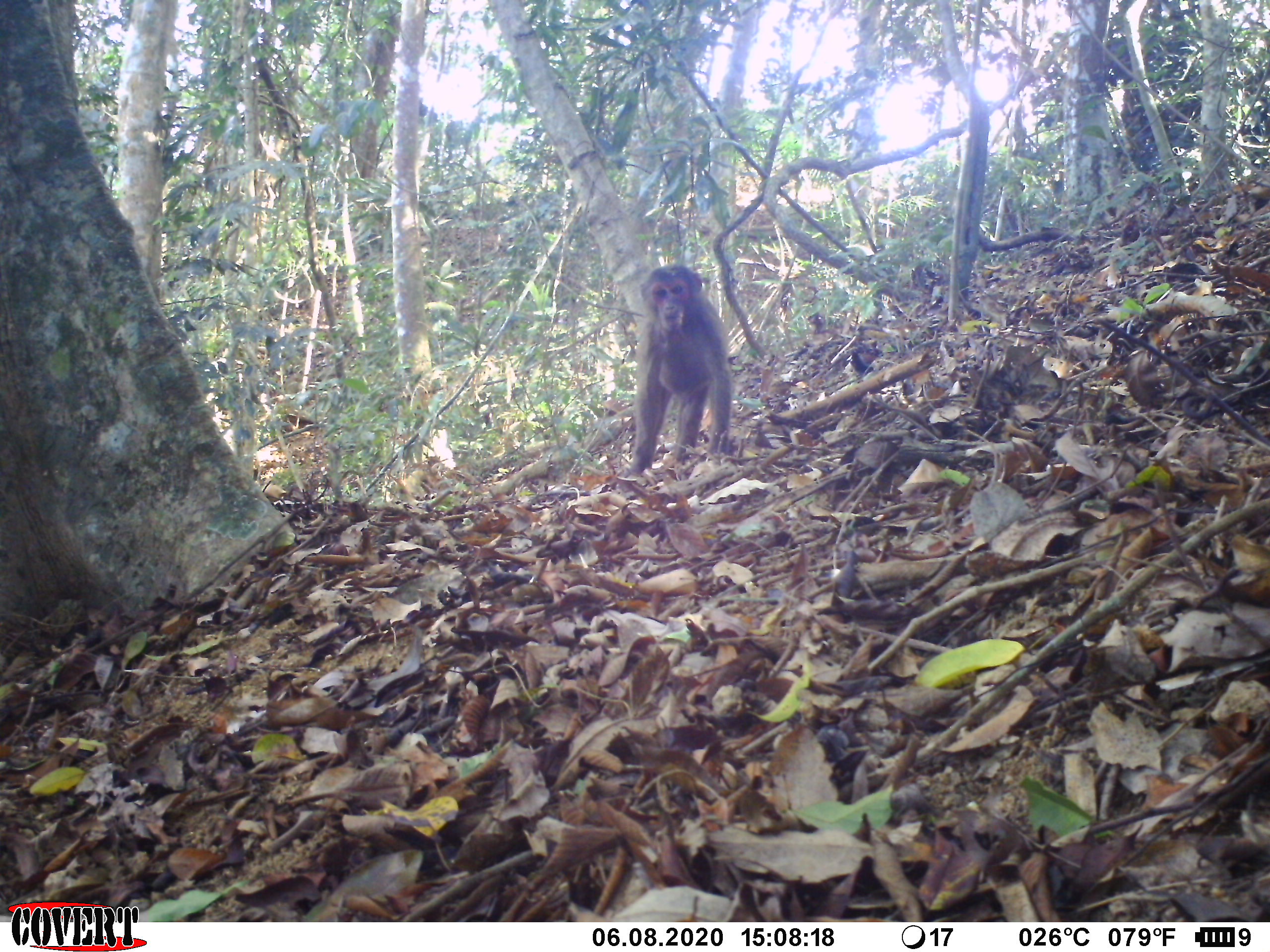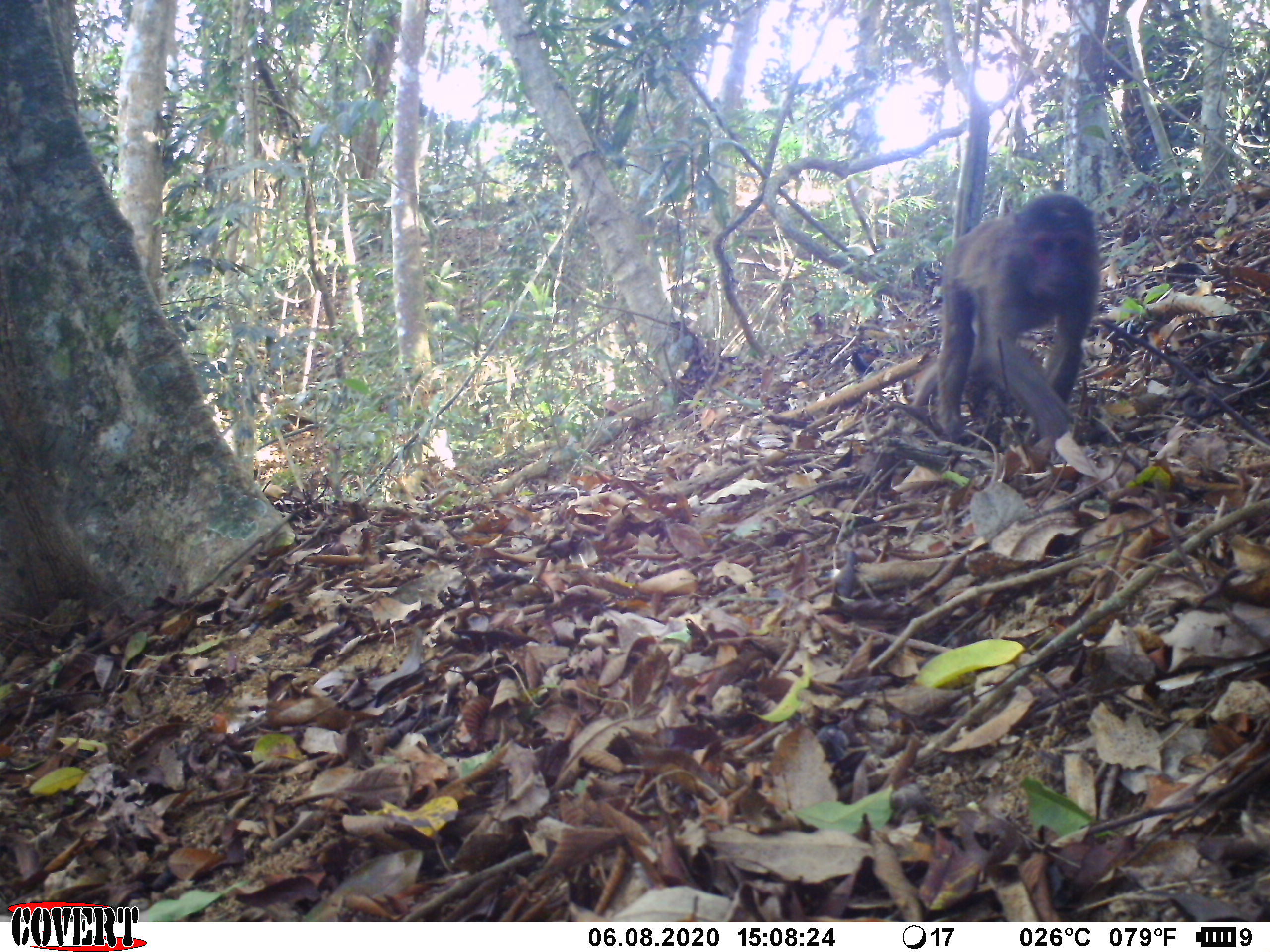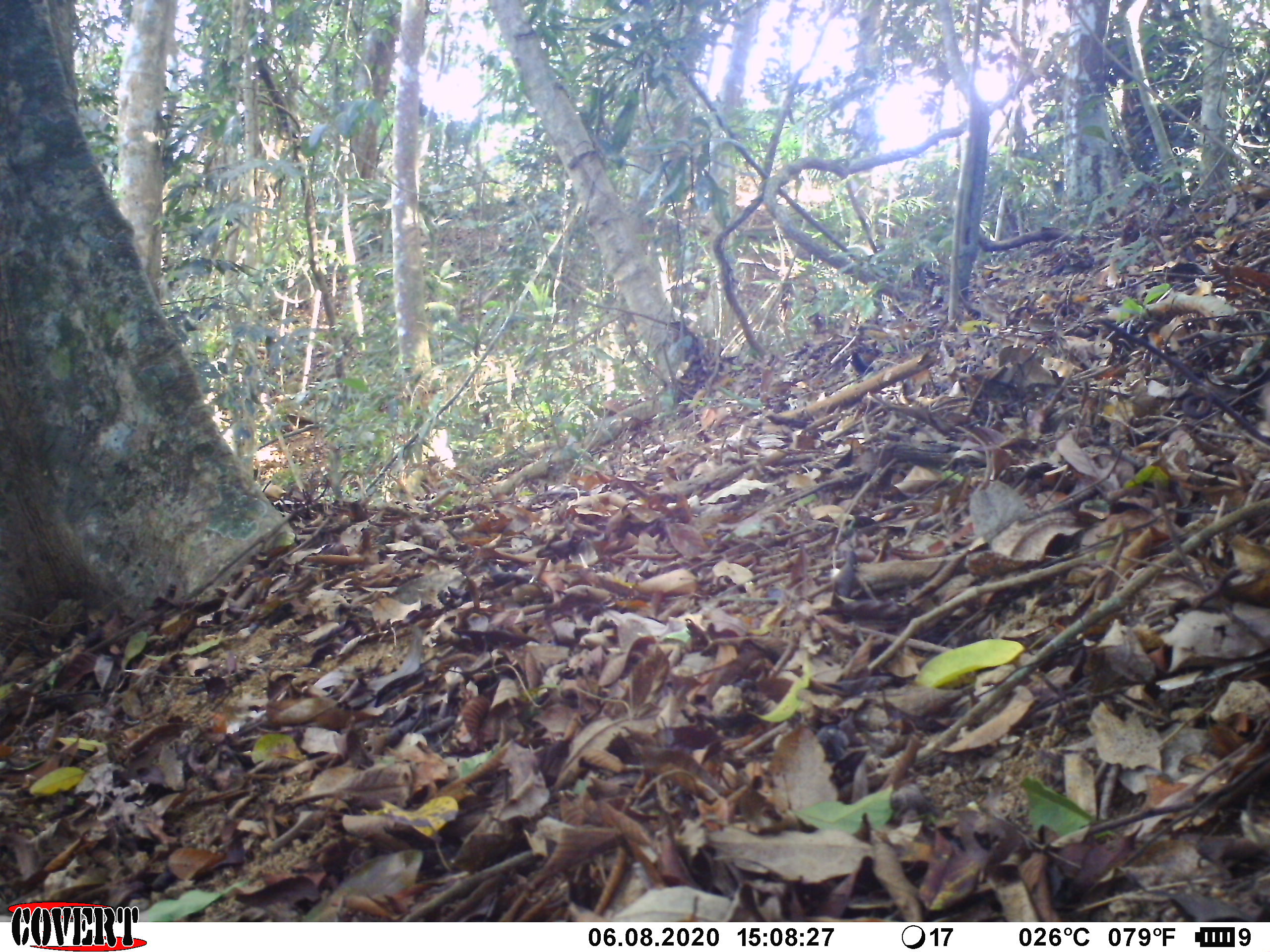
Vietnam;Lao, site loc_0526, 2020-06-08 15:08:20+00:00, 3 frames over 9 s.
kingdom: Animalia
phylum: Chordata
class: Mammalia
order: Primates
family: Cercopithecidae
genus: Macaca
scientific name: Macaca arctoides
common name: stump-tailed macaque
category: stump tailed macaque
Stump tailed macaque (stump-tailed macaque) (Macaca arctoides). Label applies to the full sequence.